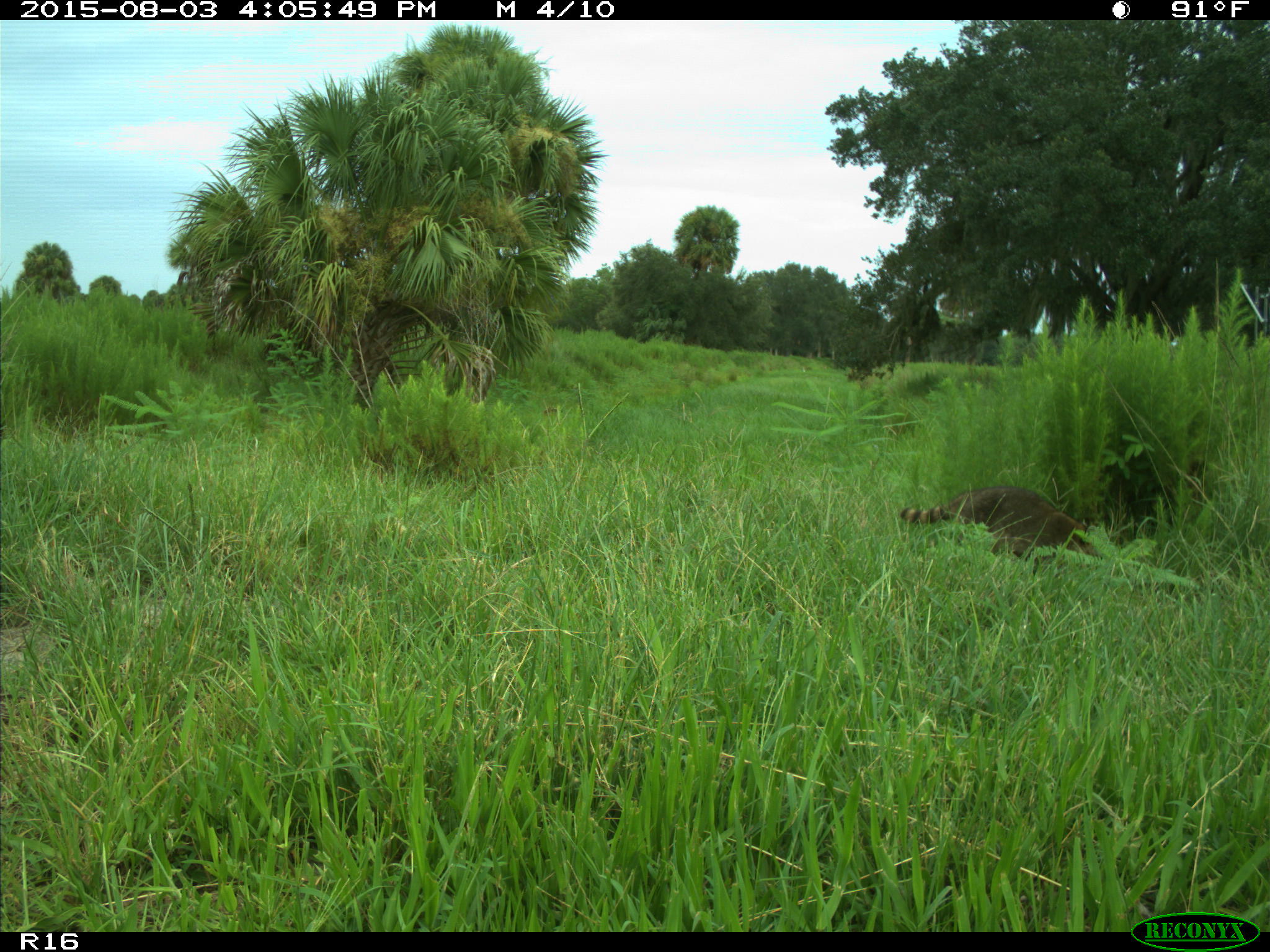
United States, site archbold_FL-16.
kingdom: Animalia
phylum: Chordata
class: Mammalia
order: Carnivora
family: Procyonidae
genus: Procyon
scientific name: Procyon lotor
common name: common raccoon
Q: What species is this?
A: Procyon lotor (common raccoon).